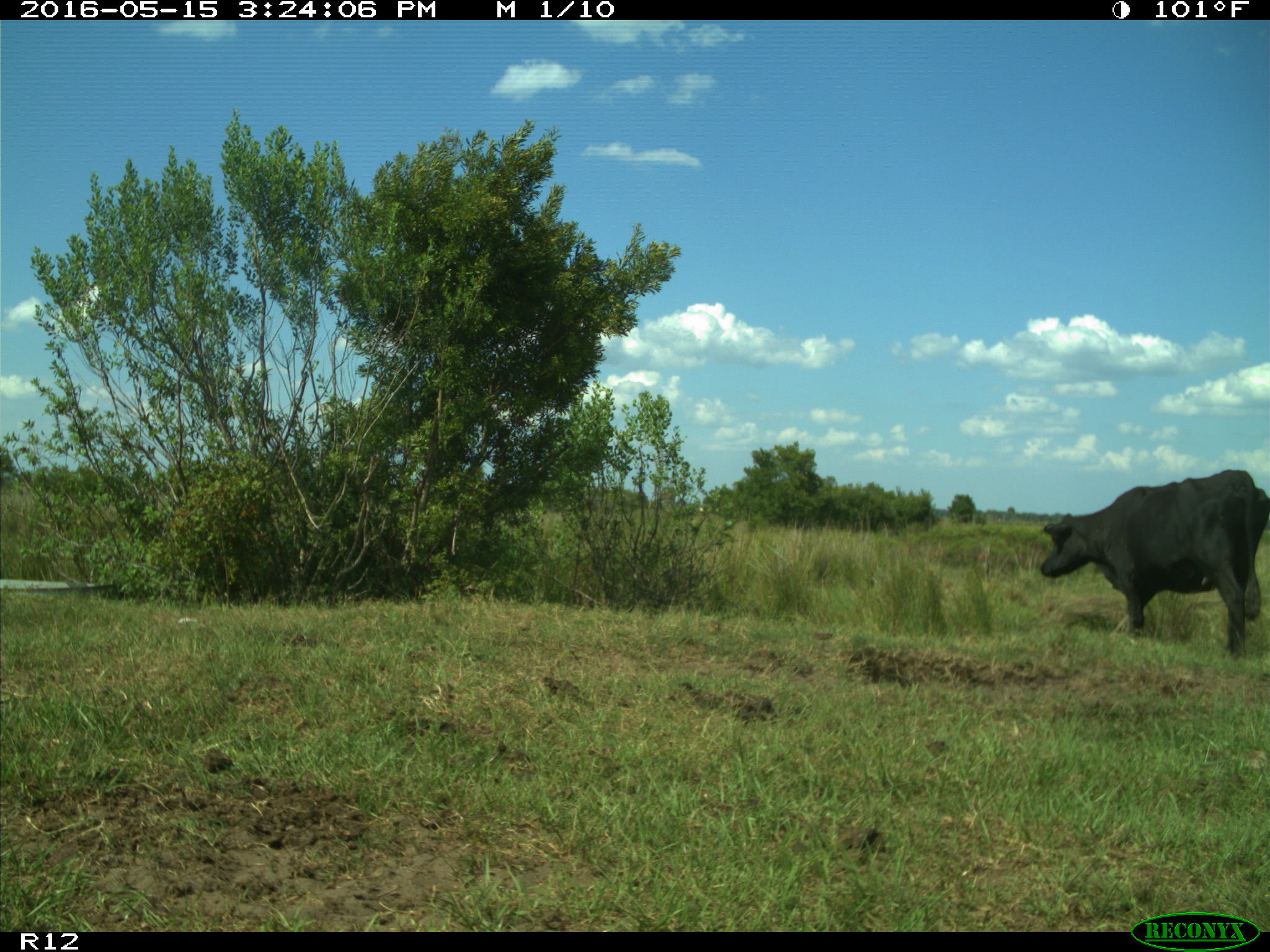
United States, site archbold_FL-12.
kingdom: Animalia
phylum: Chordata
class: Mammalia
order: Artiodactyla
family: Bovidae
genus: Bos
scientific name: Bos taurus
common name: domestic cow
Bos taurus (domestic cow).